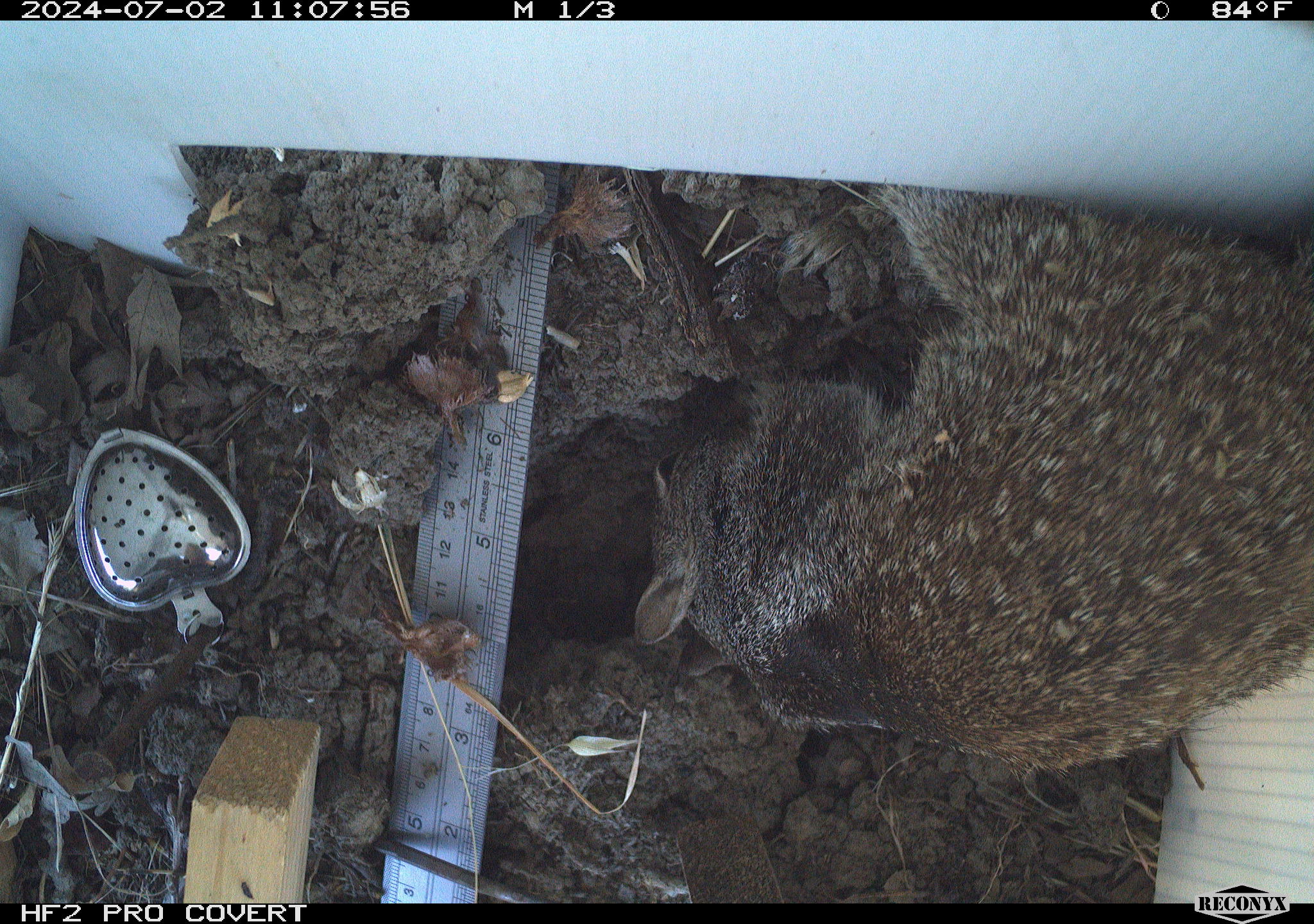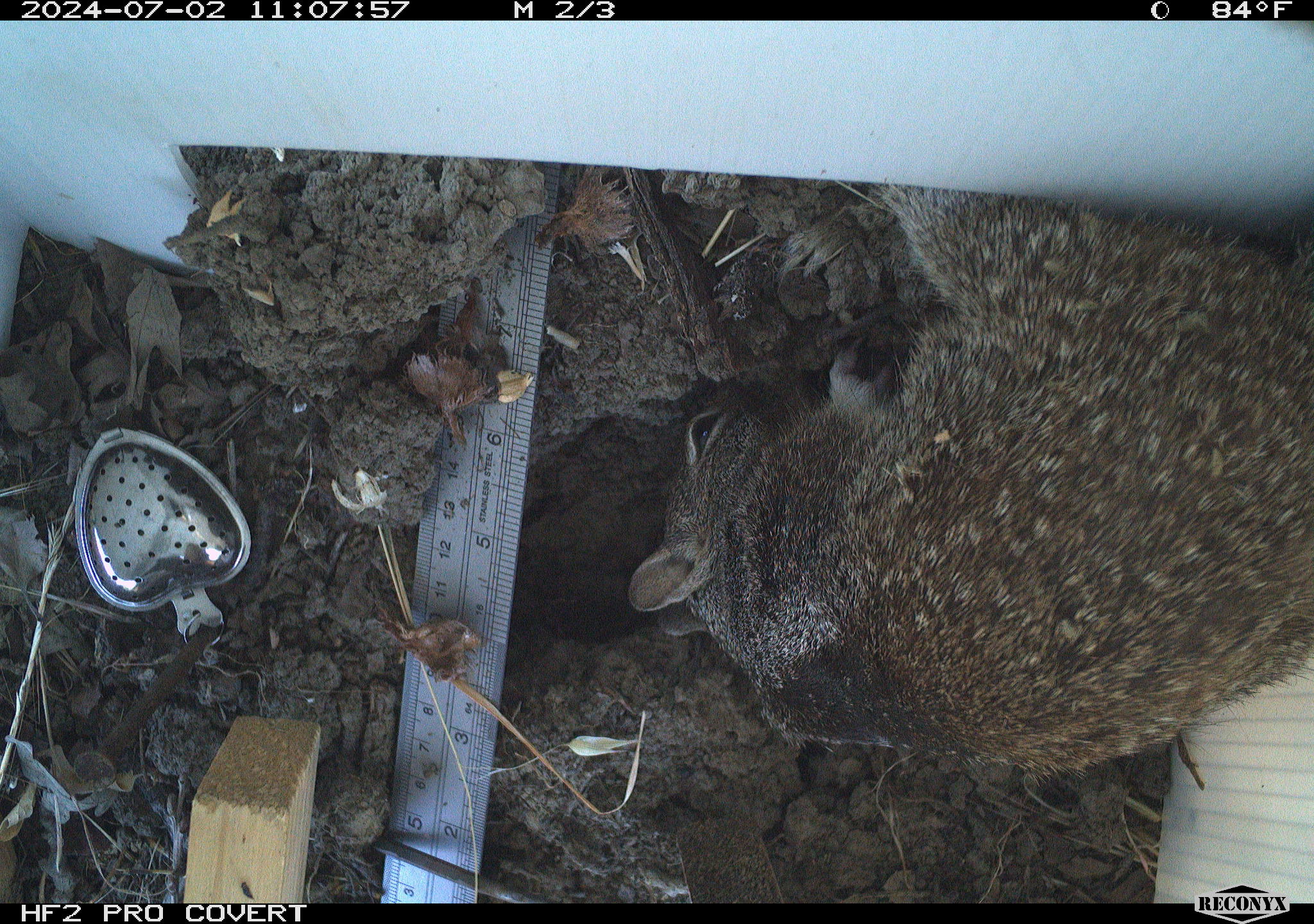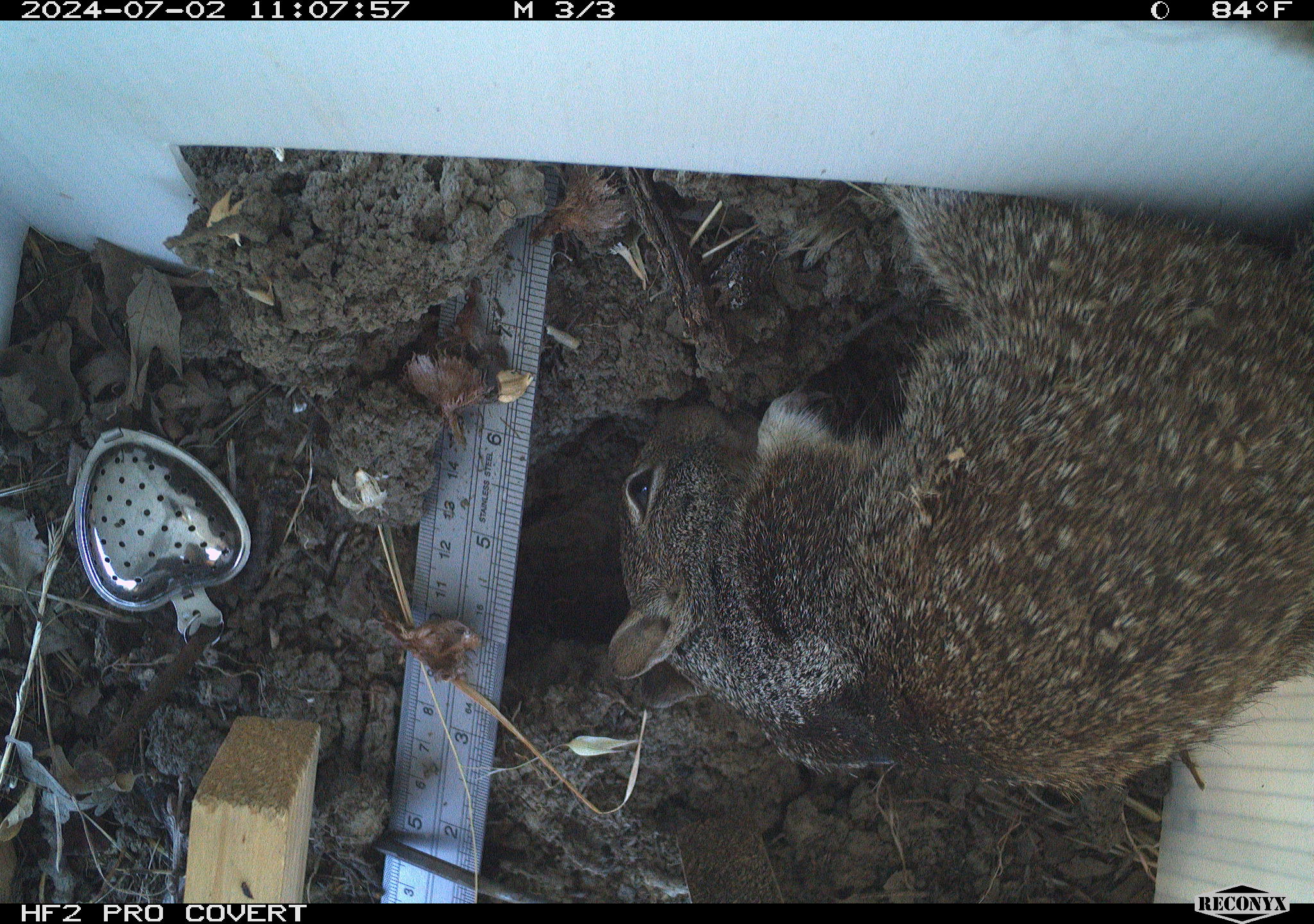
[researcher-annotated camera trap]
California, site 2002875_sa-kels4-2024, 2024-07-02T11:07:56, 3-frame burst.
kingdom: Animalia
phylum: Chordata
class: Mammalia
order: Rodentia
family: Sciuridae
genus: Otospermophilus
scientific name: Otospermophilus beecheyi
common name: california ground squirrel